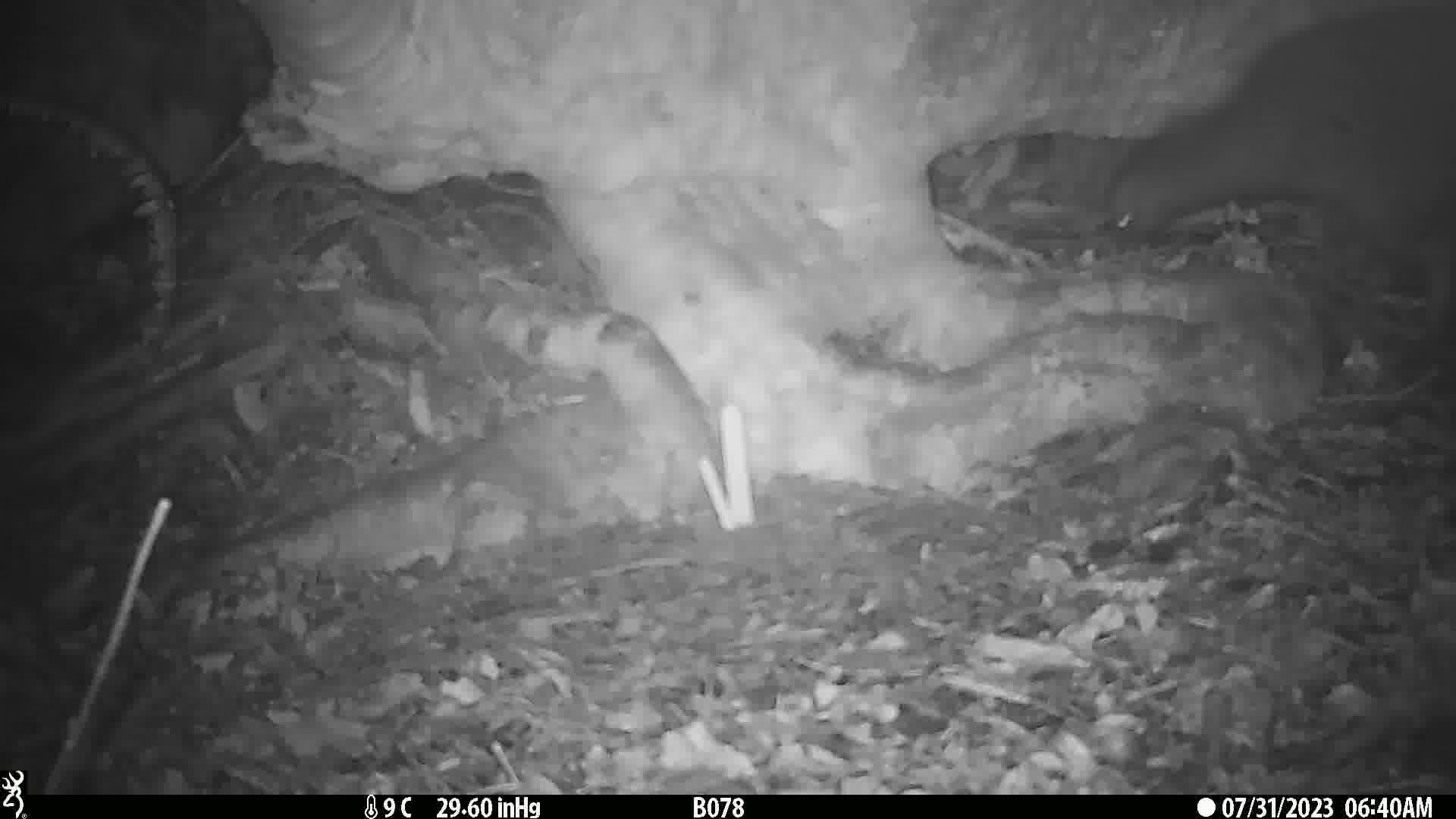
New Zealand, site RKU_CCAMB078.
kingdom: Animalia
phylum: Chordata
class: Aves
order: Apterygiformes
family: Apterygidae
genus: Apteryx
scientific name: Apteryx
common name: kiwi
Kiwi (Apteryx).